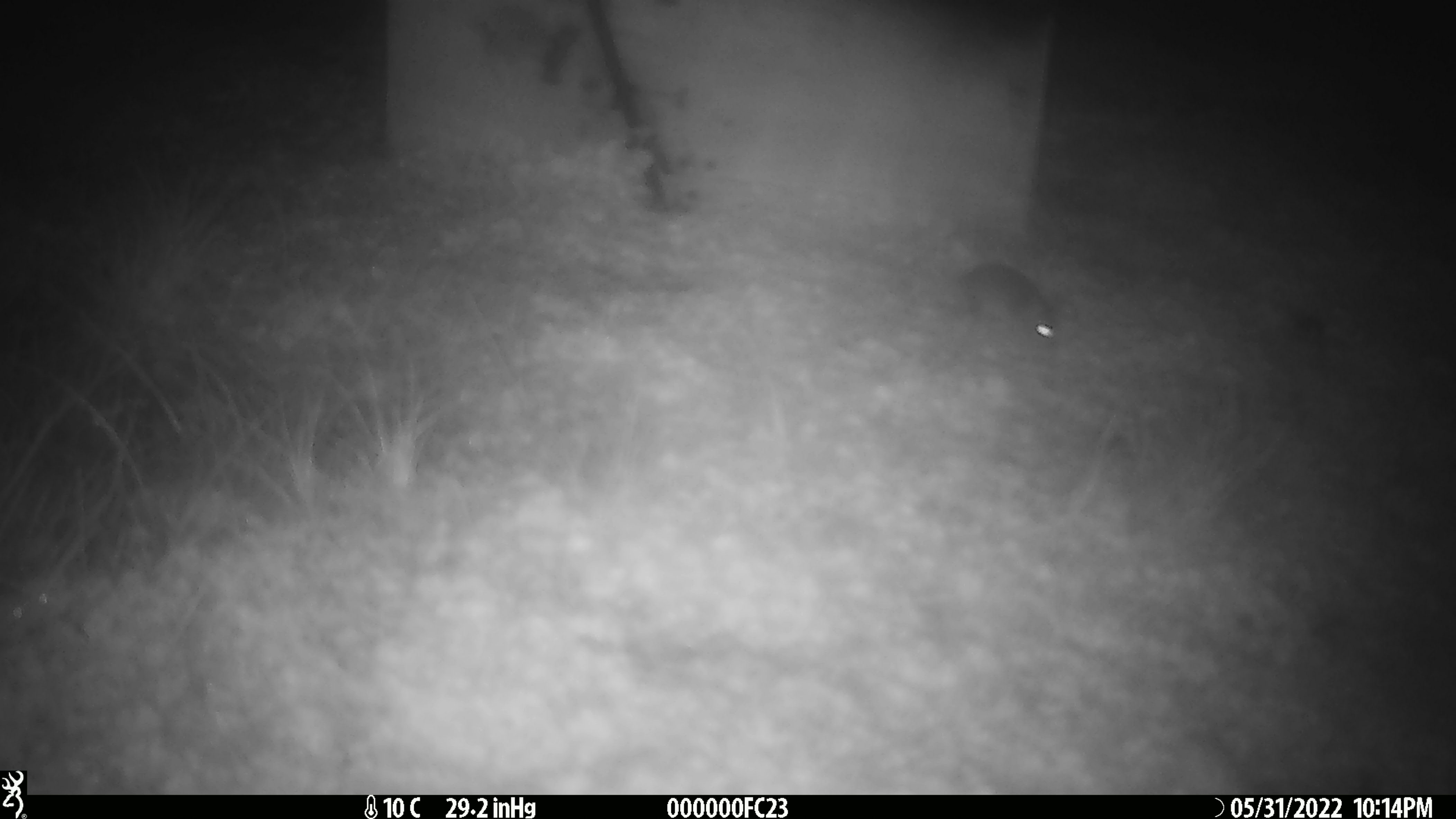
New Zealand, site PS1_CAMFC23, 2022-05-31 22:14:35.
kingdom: Animalia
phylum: Chordata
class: Mammalia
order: Rodentia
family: Muridae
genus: Mus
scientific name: Mus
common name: mouse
Mouse (Mus).